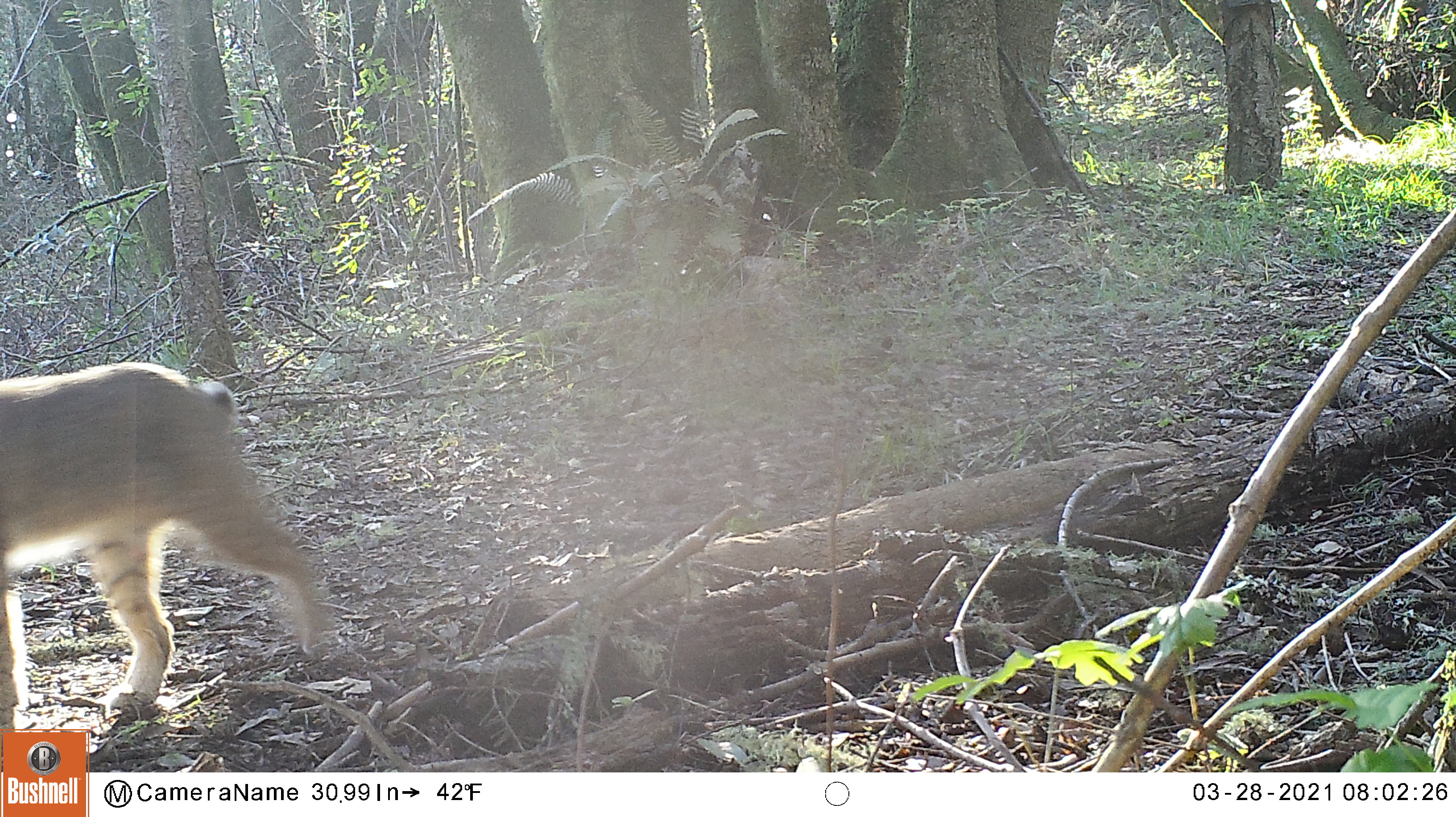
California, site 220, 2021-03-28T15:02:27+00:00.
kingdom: Animalia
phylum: Chordata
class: Mammalia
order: Carnivora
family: Felidae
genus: Lynx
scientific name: Lynx rufus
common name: bobcat